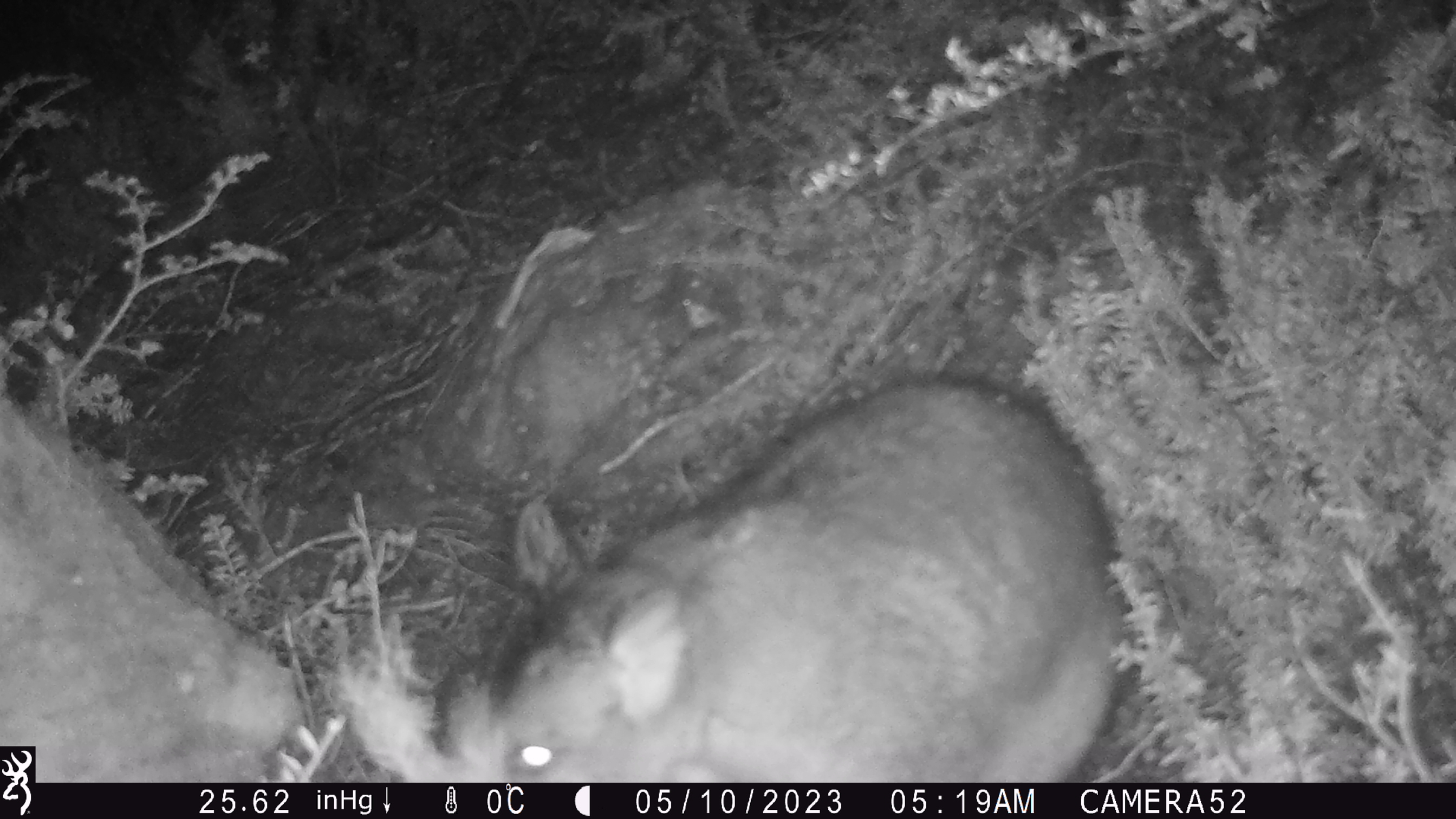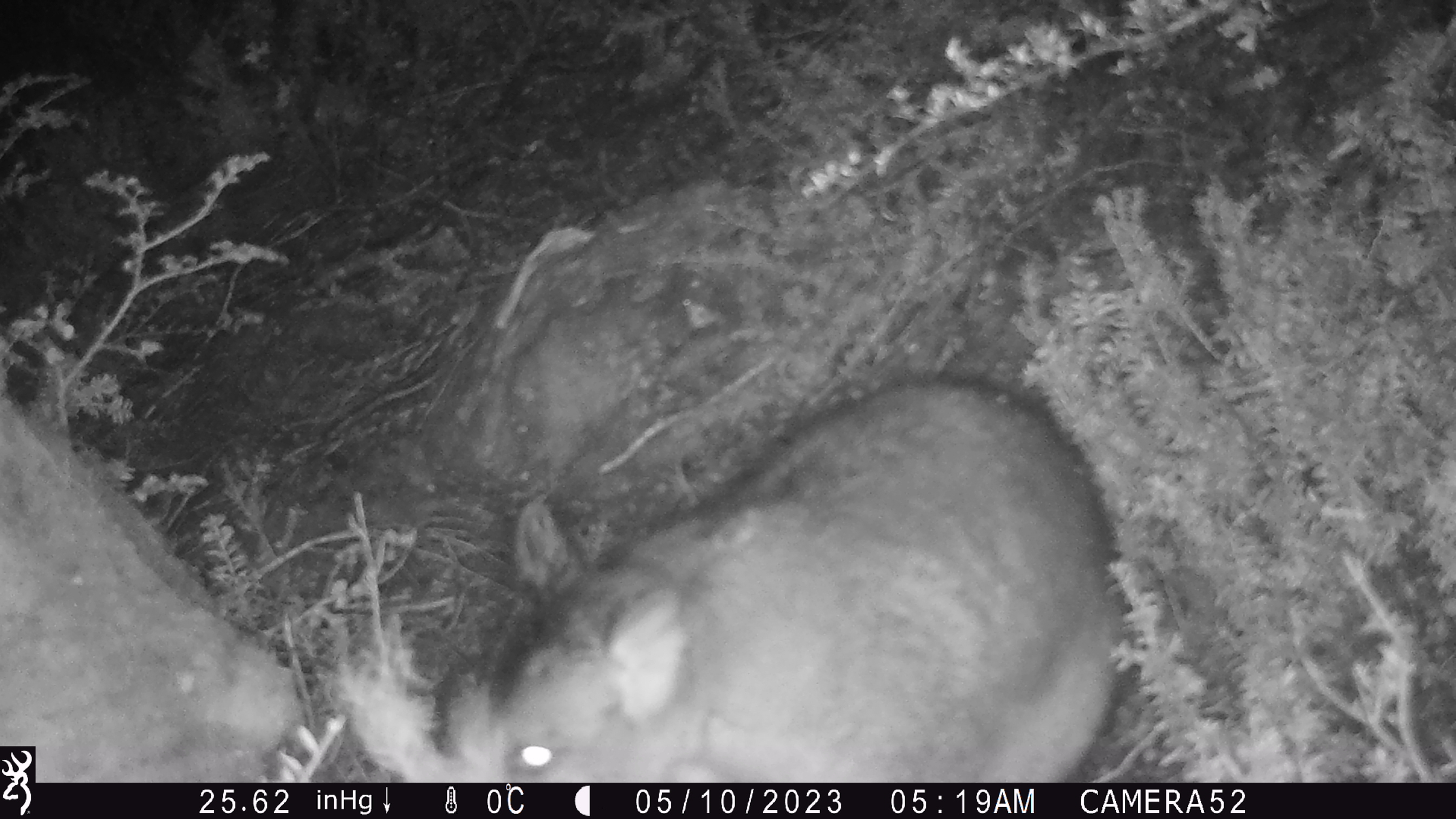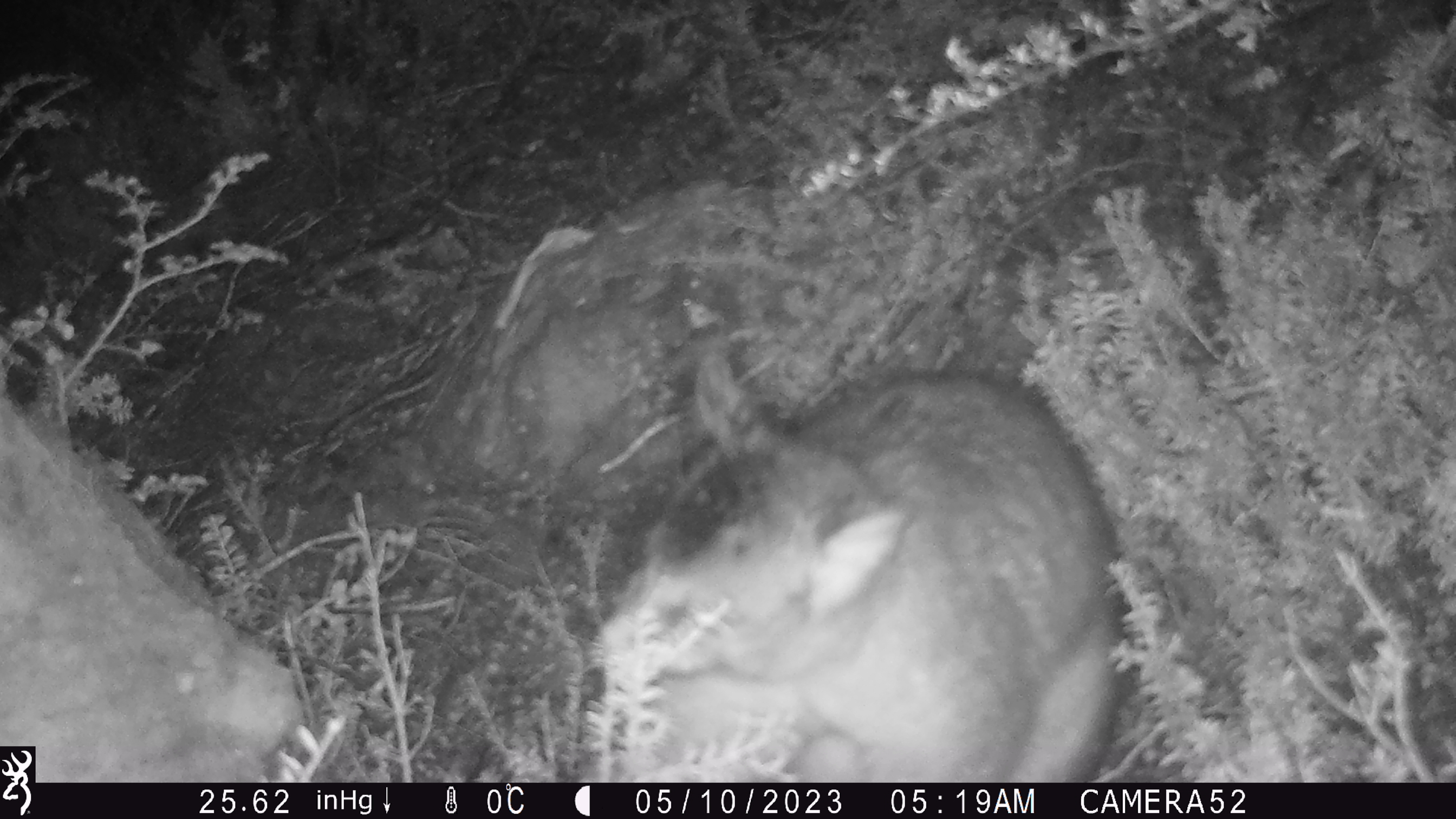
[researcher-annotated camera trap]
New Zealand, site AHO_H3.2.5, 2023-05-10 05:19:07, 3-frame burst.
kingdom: Animalia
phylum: Chordata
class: Mammalia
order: Diprotodontia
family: Phalangeridae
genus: Trichosurus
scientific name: Trichosurus vulpecula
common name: common brushtail possum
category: possum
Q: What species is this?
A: Possum (common brushtail possum) (Trichosurus vulpecula).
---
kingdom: Animalia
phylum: Chordata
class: Mammalia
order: Carnivora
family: Mustelidae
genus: Mustela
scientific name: Mustela erminea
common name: stoat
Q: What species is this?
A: Stoat (Mustela erminea).